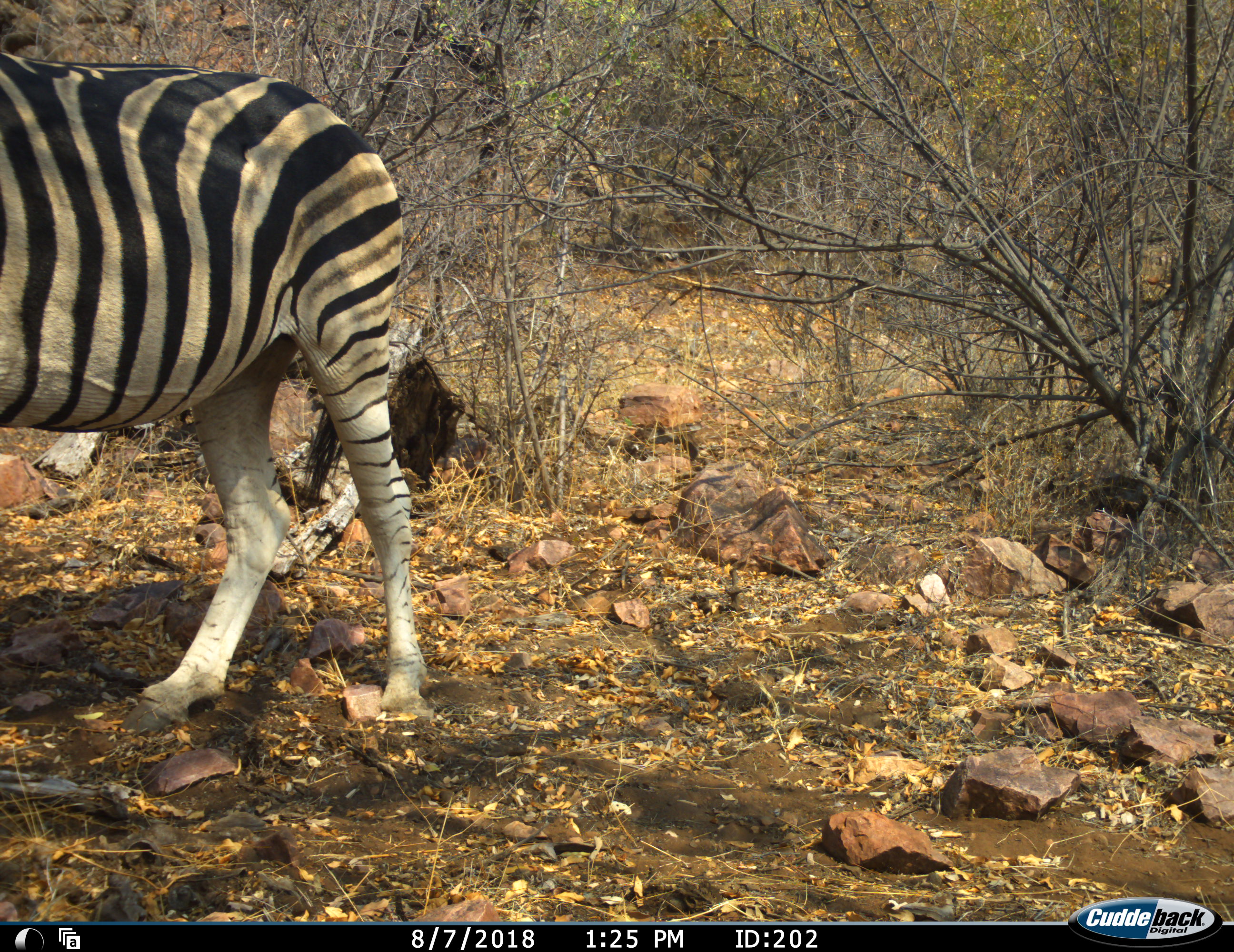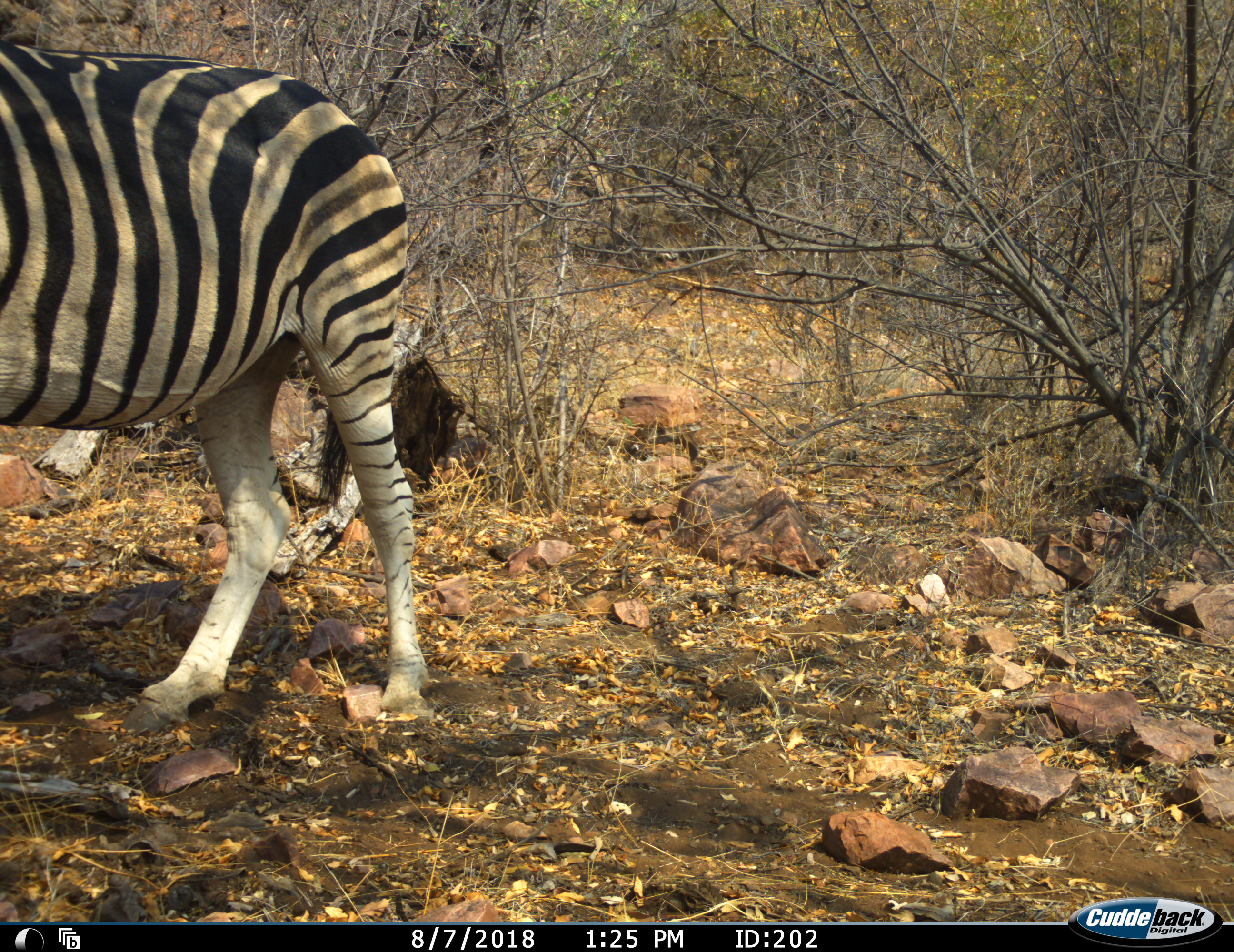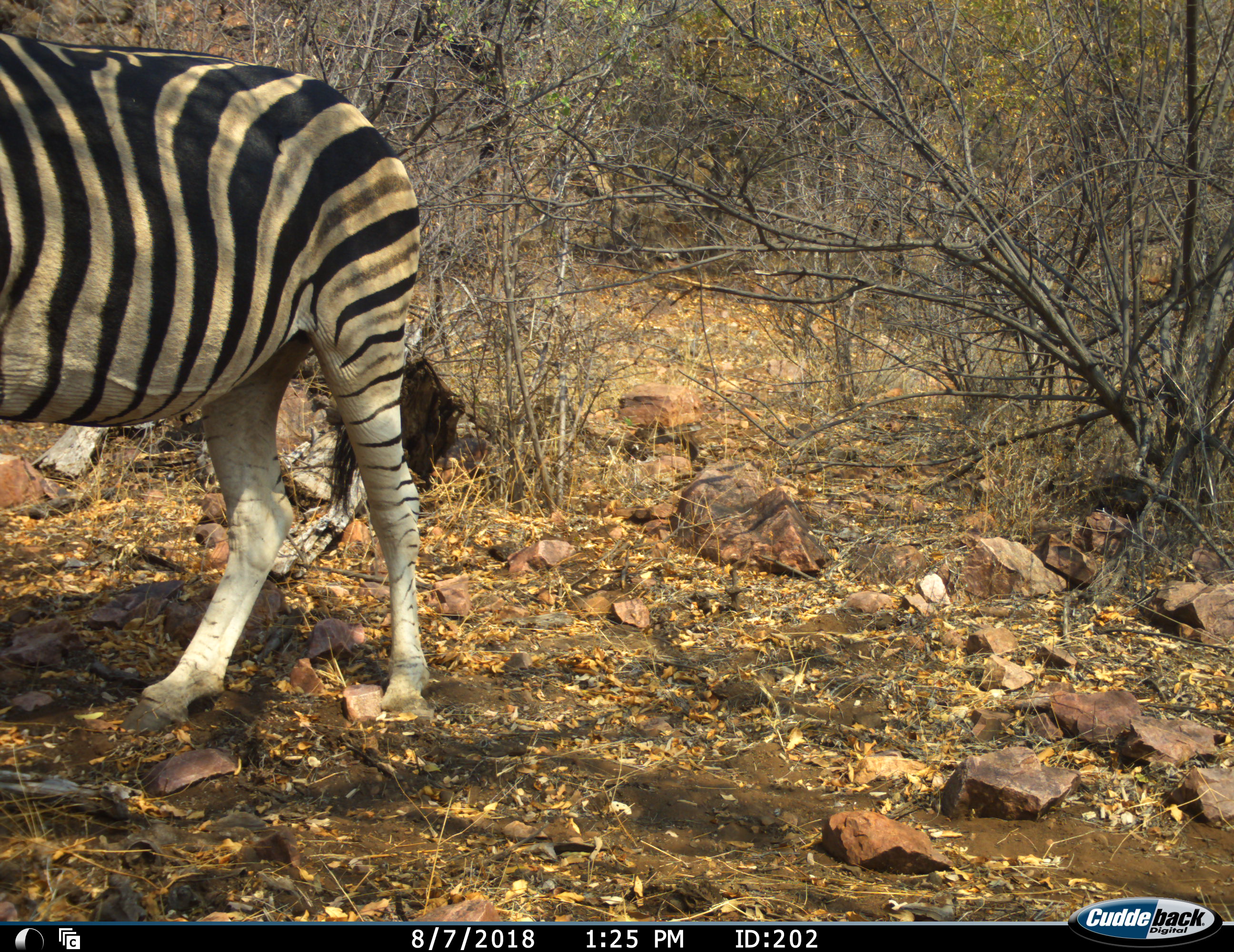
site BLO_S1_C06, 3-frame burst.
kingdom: Animalia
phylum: Chordata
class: Mammalia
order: Perissodactyla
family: Equidae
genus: Equus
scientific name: Equus quagga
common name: plains zebra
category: zebraplains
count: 1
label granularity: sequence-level